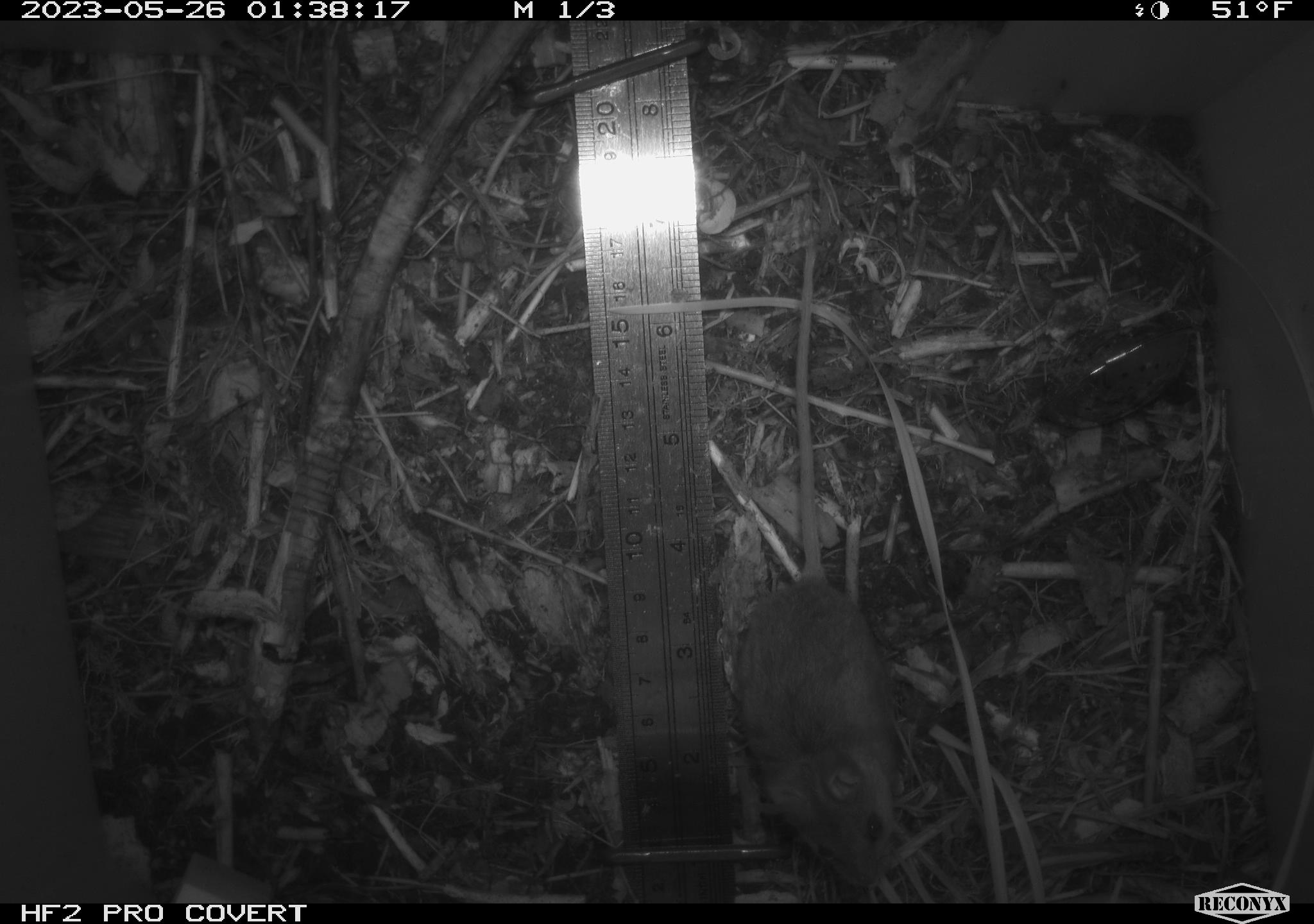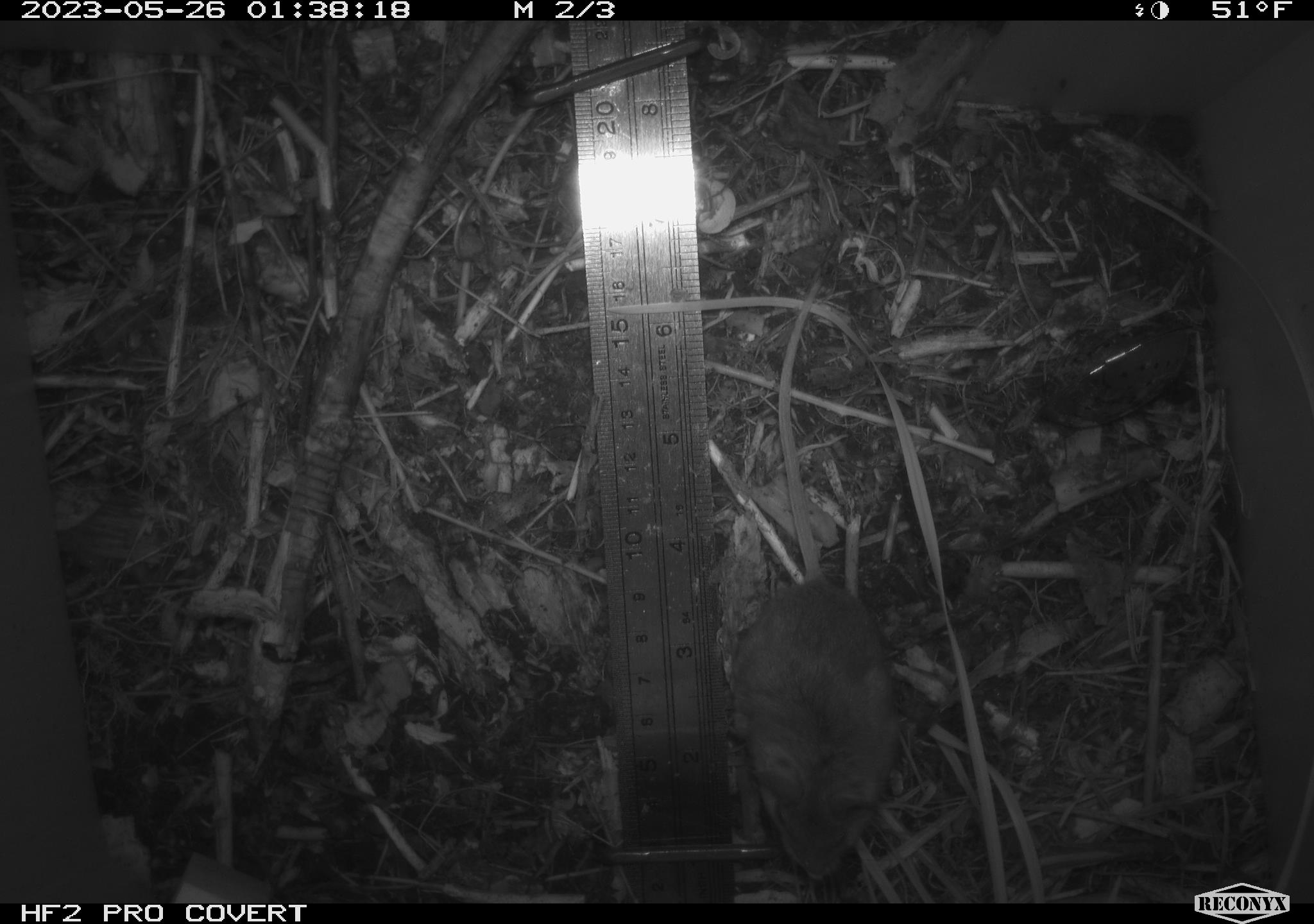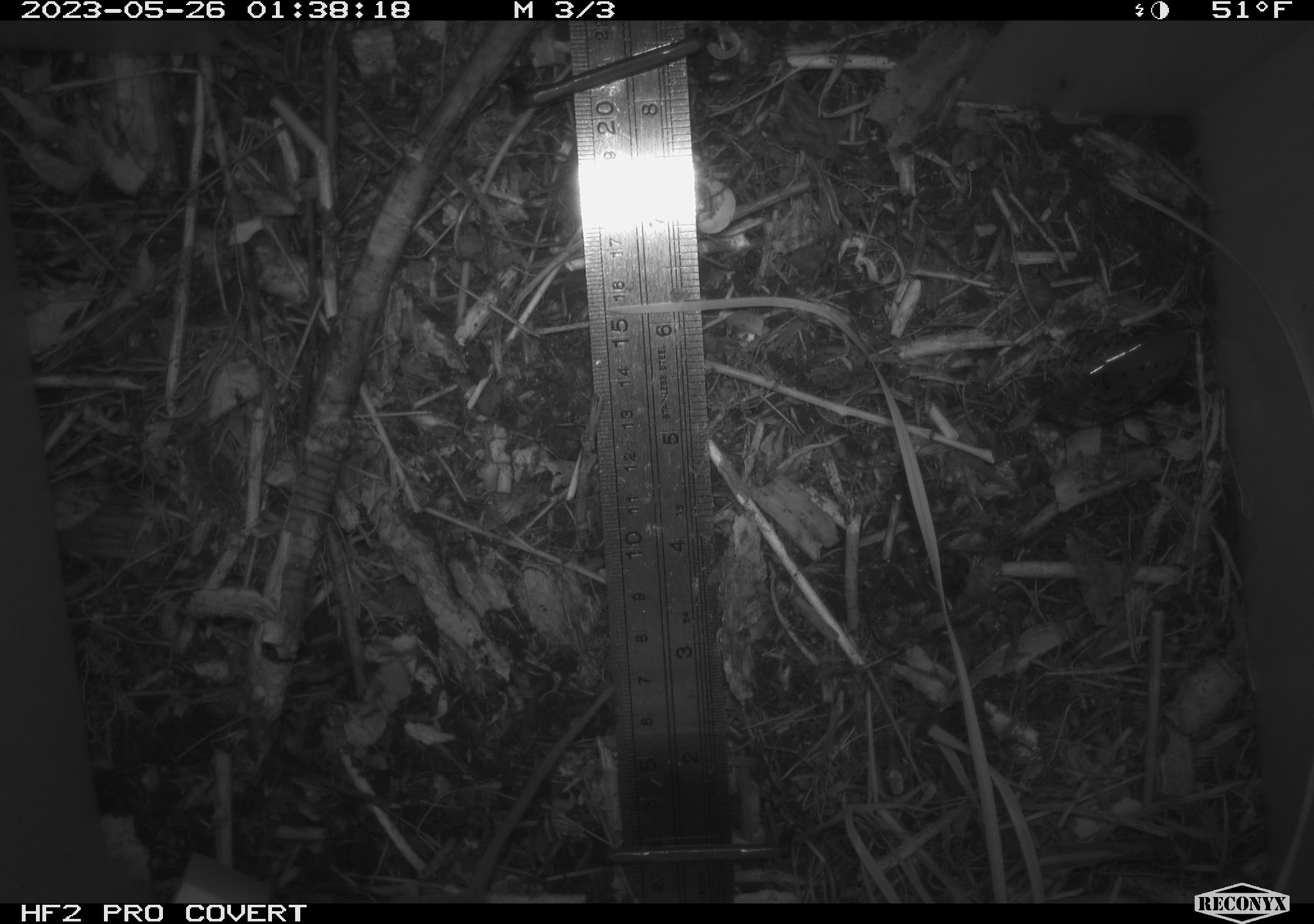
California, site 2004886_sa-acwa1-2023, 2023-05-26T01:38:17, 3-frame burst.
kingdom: Animalia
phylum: Chordata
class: Mammalia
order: Rodentia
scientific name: Rodentia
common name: mouse species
Mouse species (Rodentia).